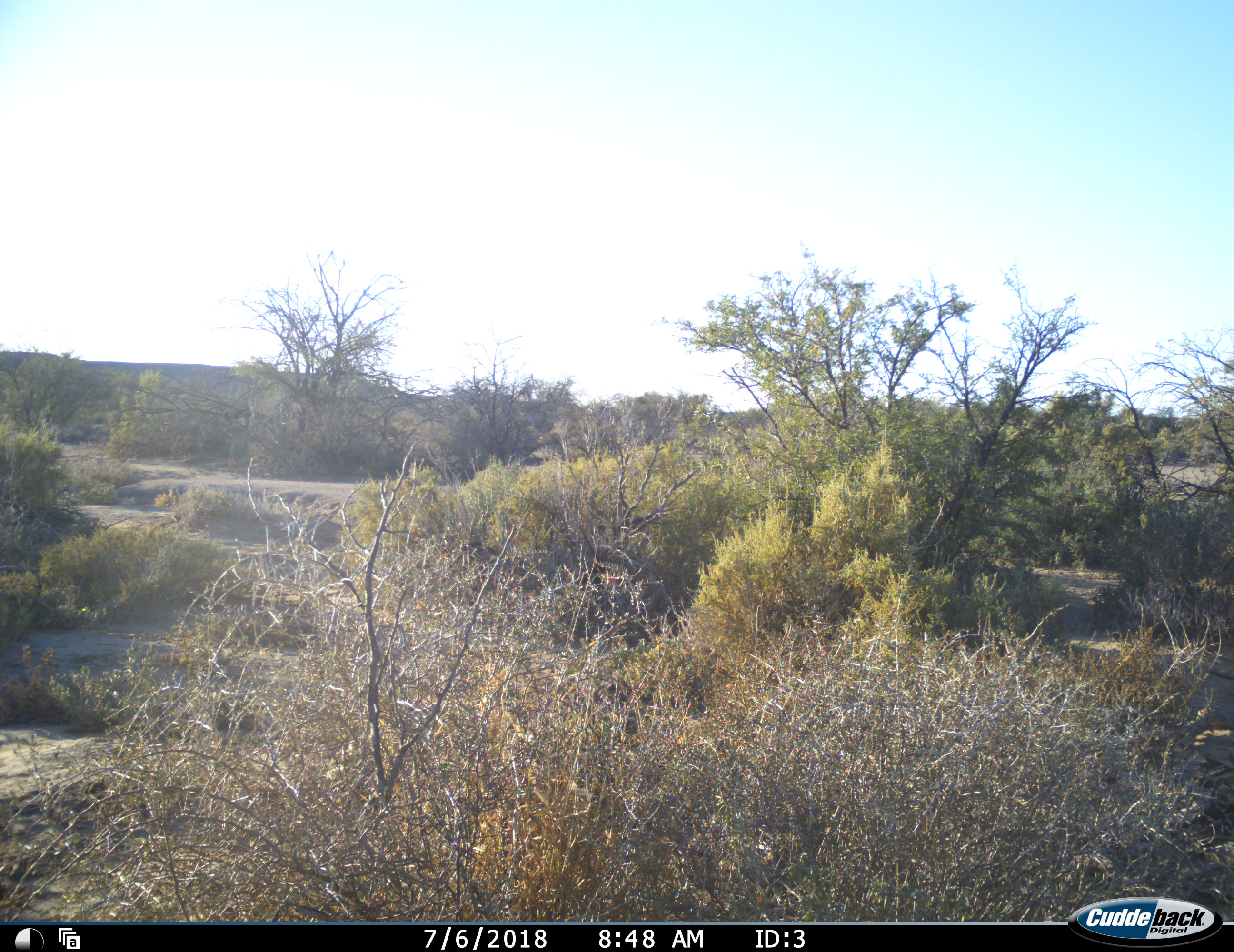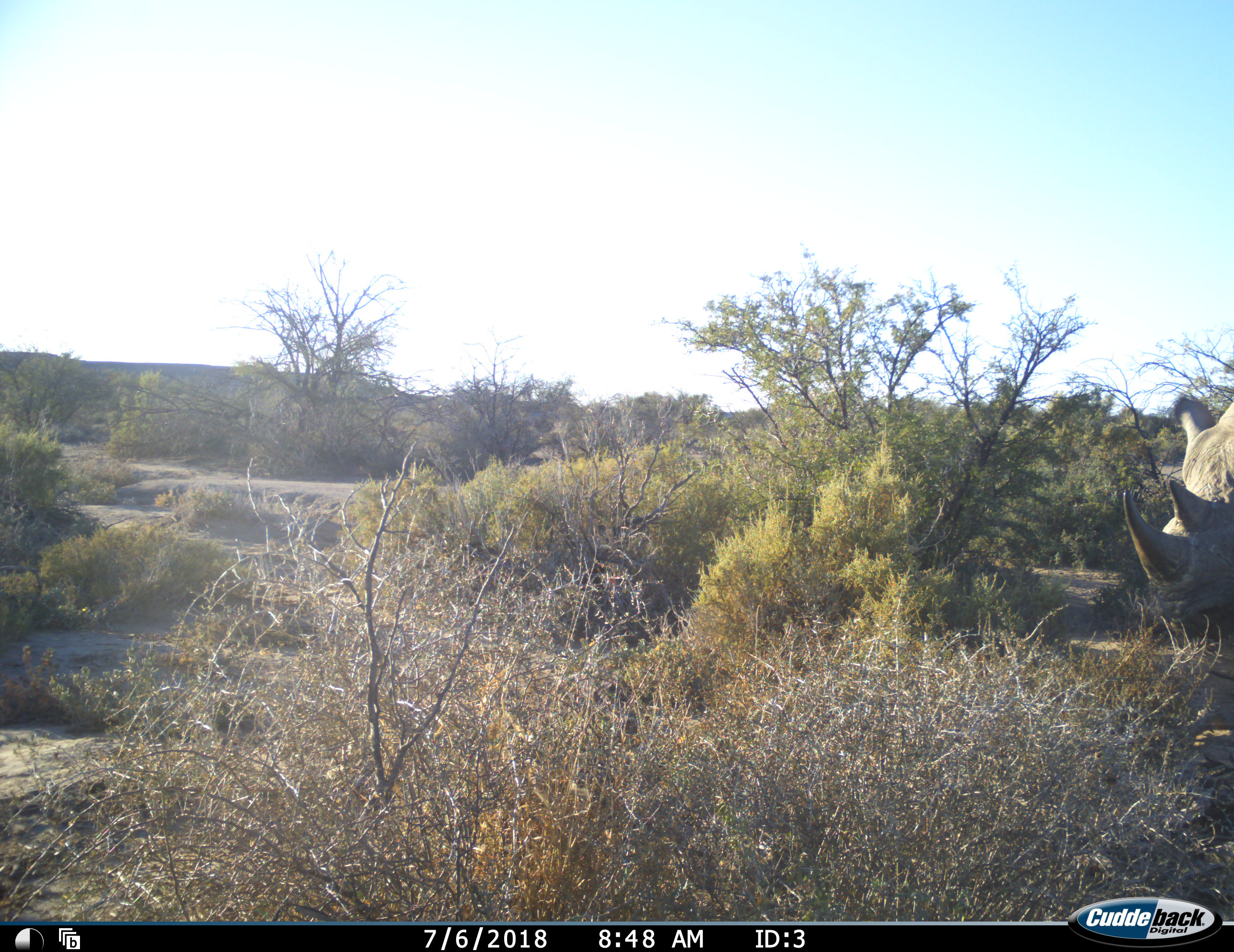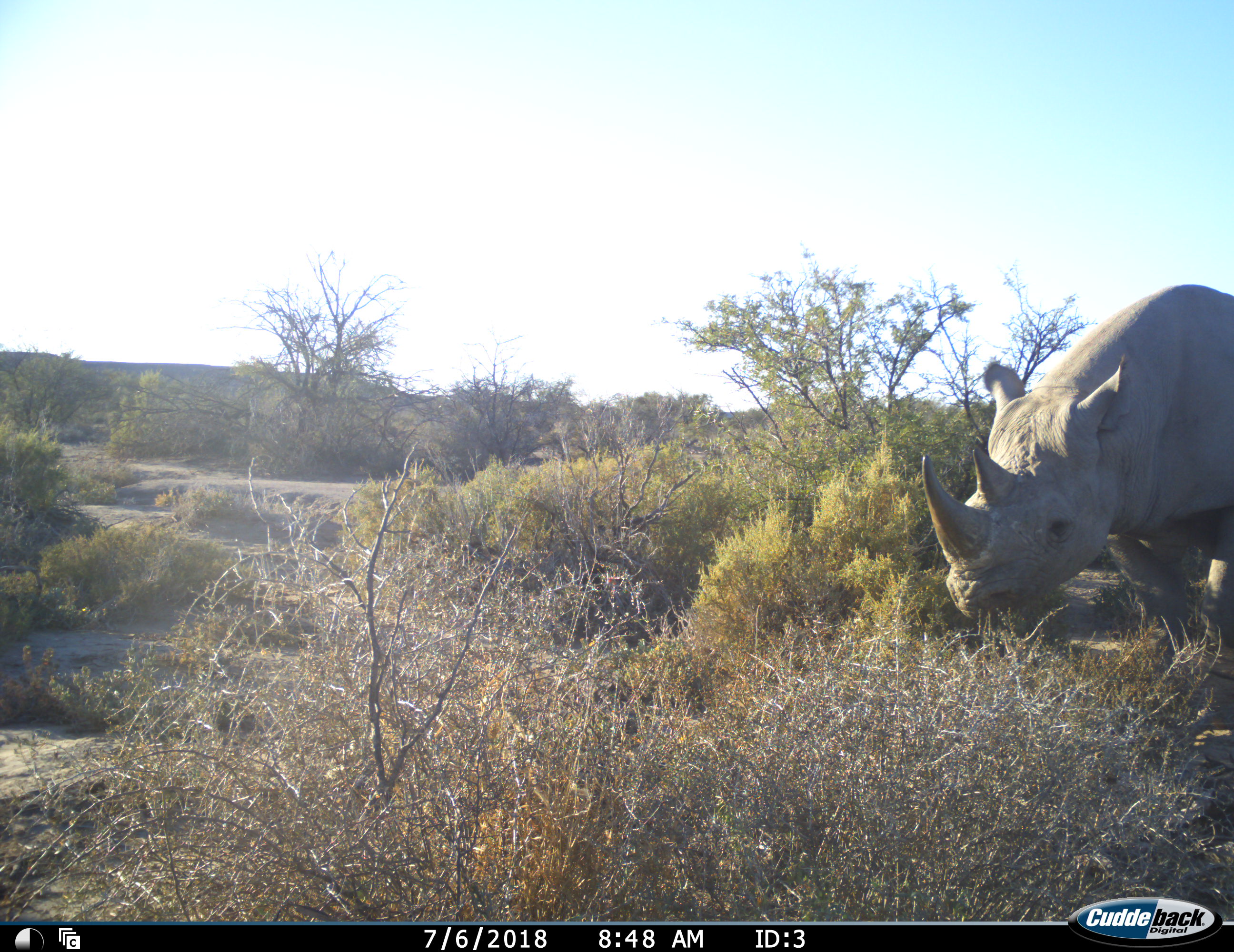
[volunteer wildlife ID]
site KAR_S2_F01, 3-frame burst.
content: unidentified animal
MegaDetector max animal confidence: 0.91